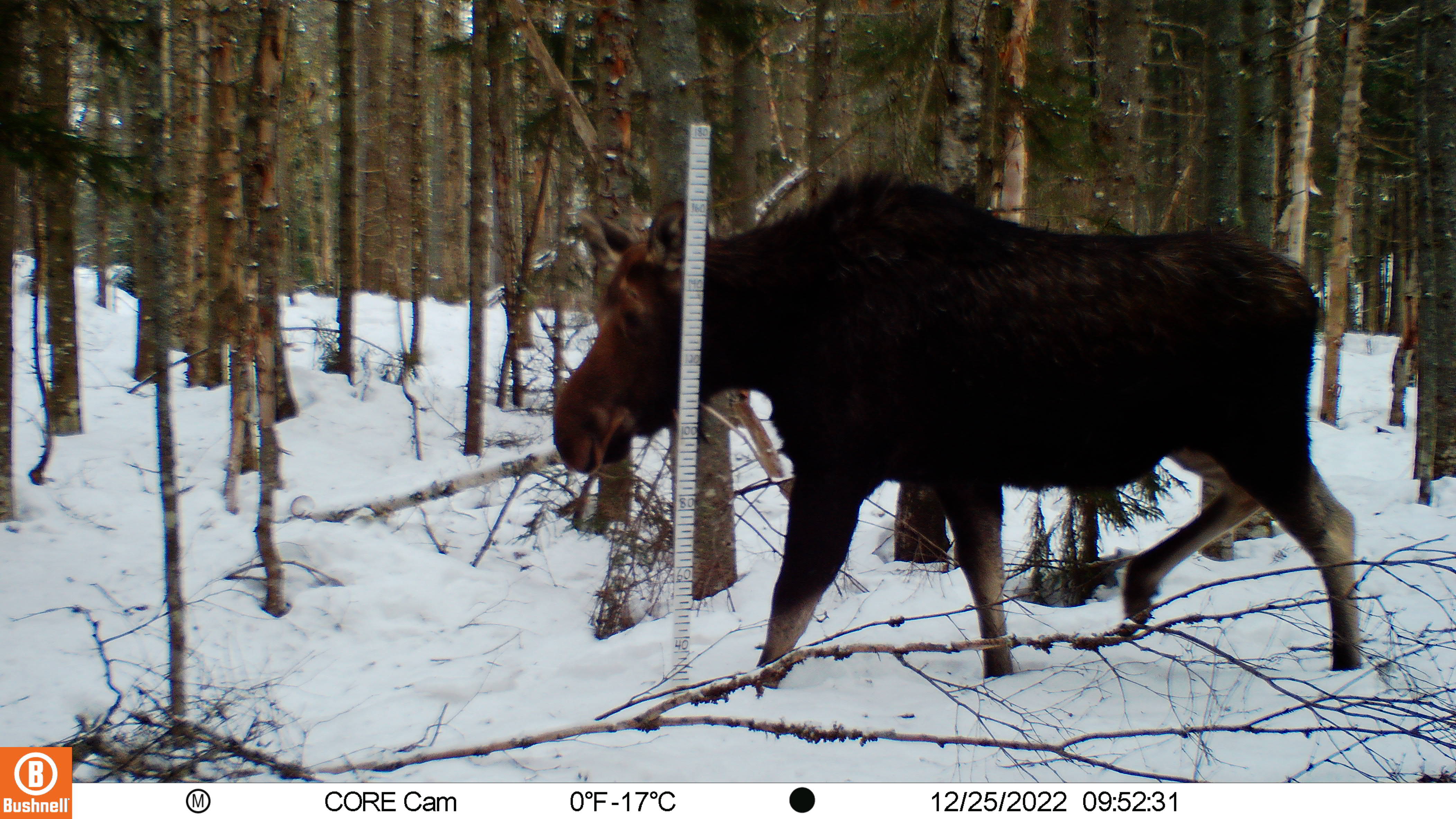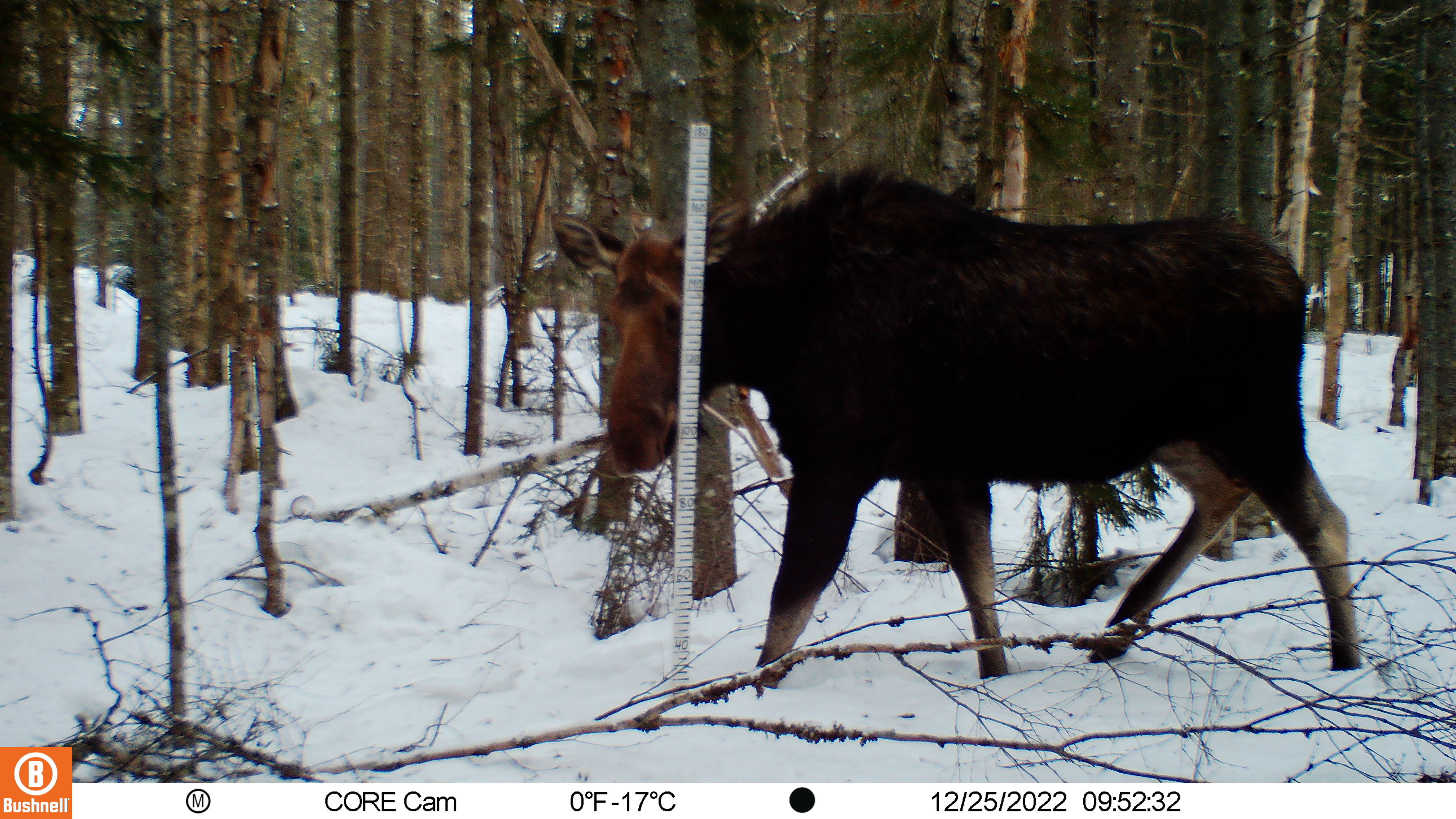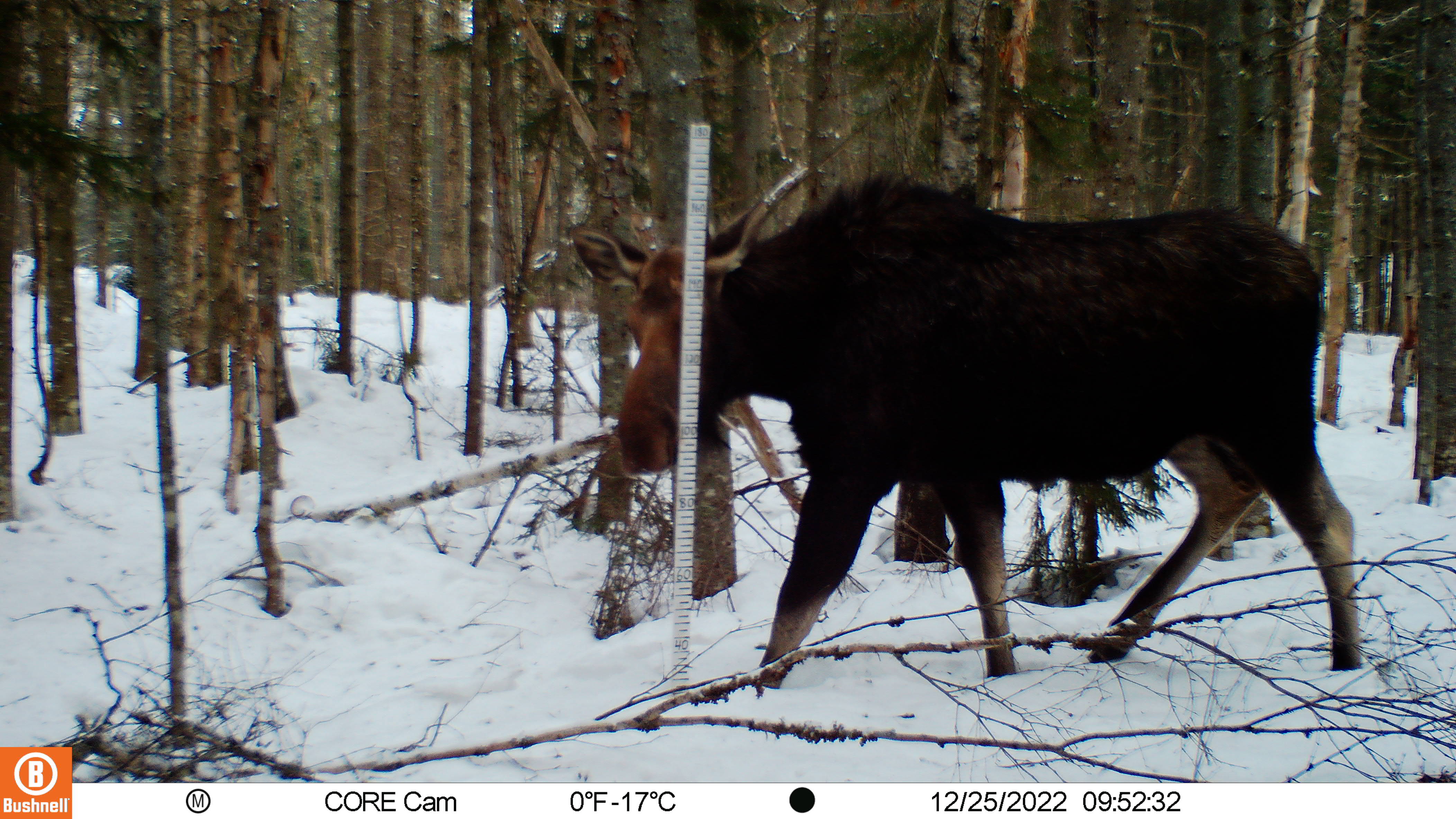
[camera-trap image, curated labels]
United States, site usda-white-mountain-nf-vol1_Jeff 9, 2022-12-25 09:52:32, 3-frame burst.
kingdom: Animalia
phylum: Chordata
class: Mammalia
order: Artiodactyla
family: Cervidae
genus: Alces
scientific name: Alces alces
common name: moose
Moose (Alces alces).